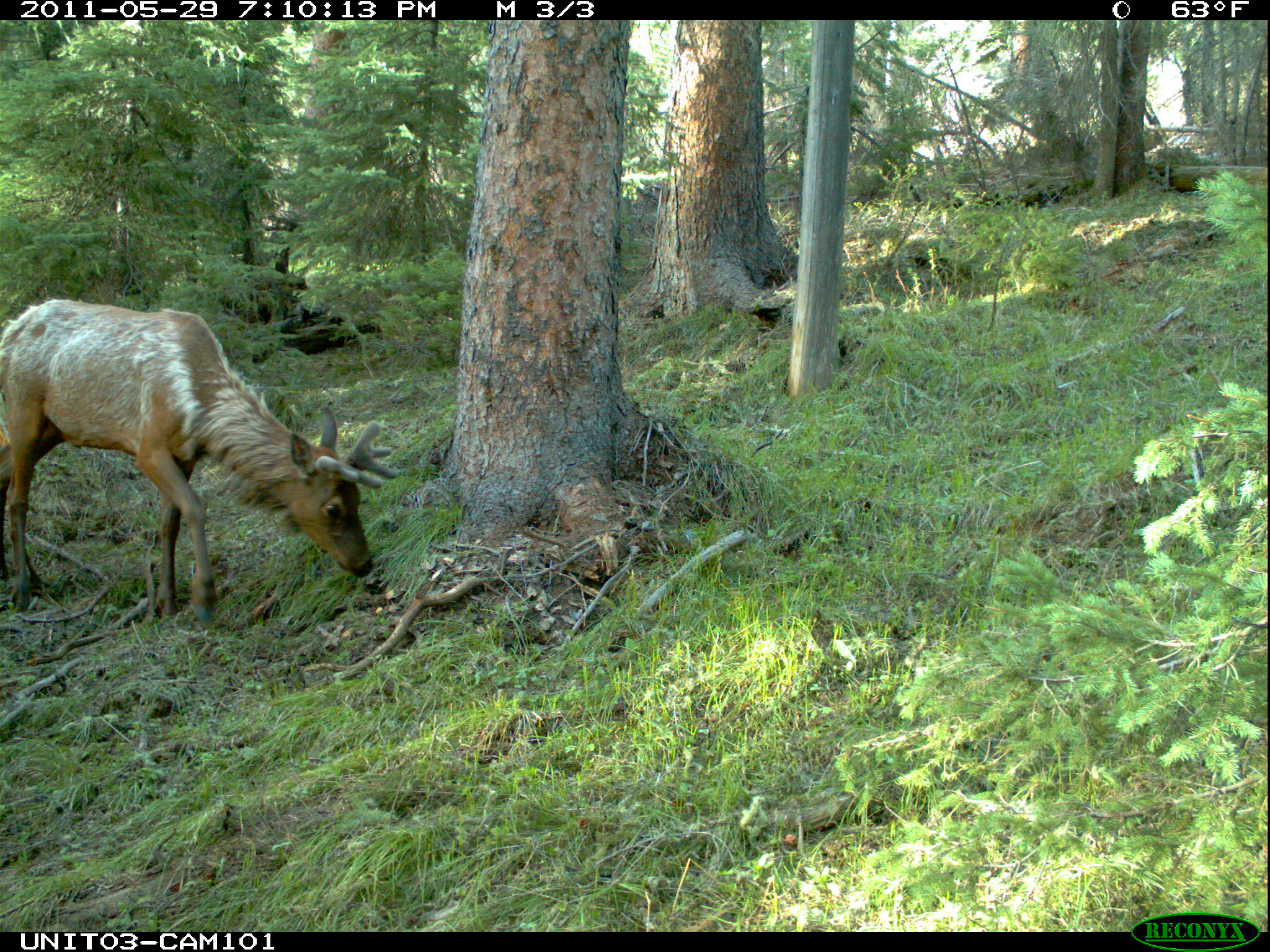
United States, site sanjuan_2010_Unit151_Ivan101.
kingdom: Animalia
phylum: Chordata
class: Mammalia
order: Artiodactyla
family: Cervidae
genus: Cervus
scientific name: Cervus elaphus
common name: red deer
Cervus elaphus (red deer).